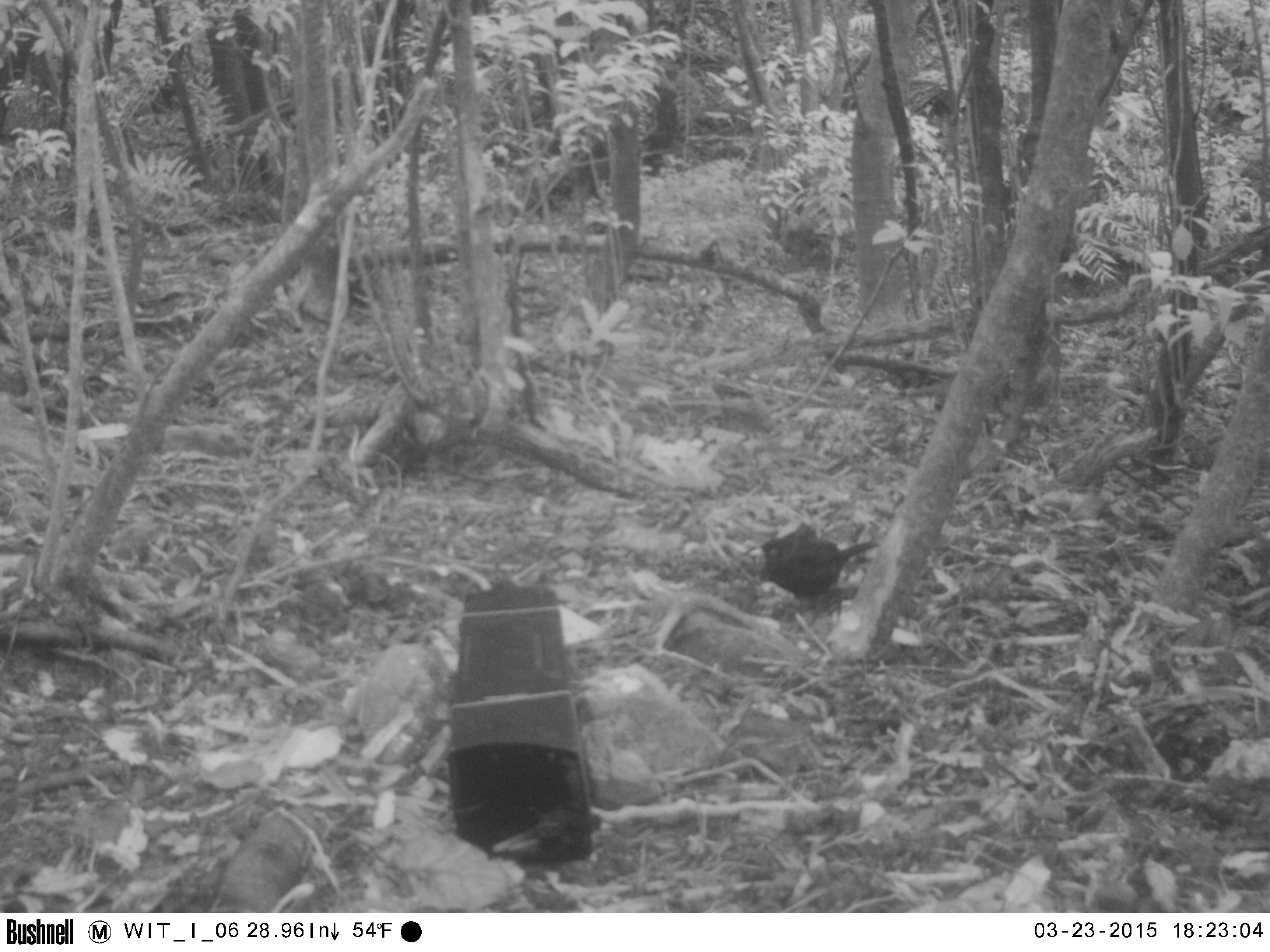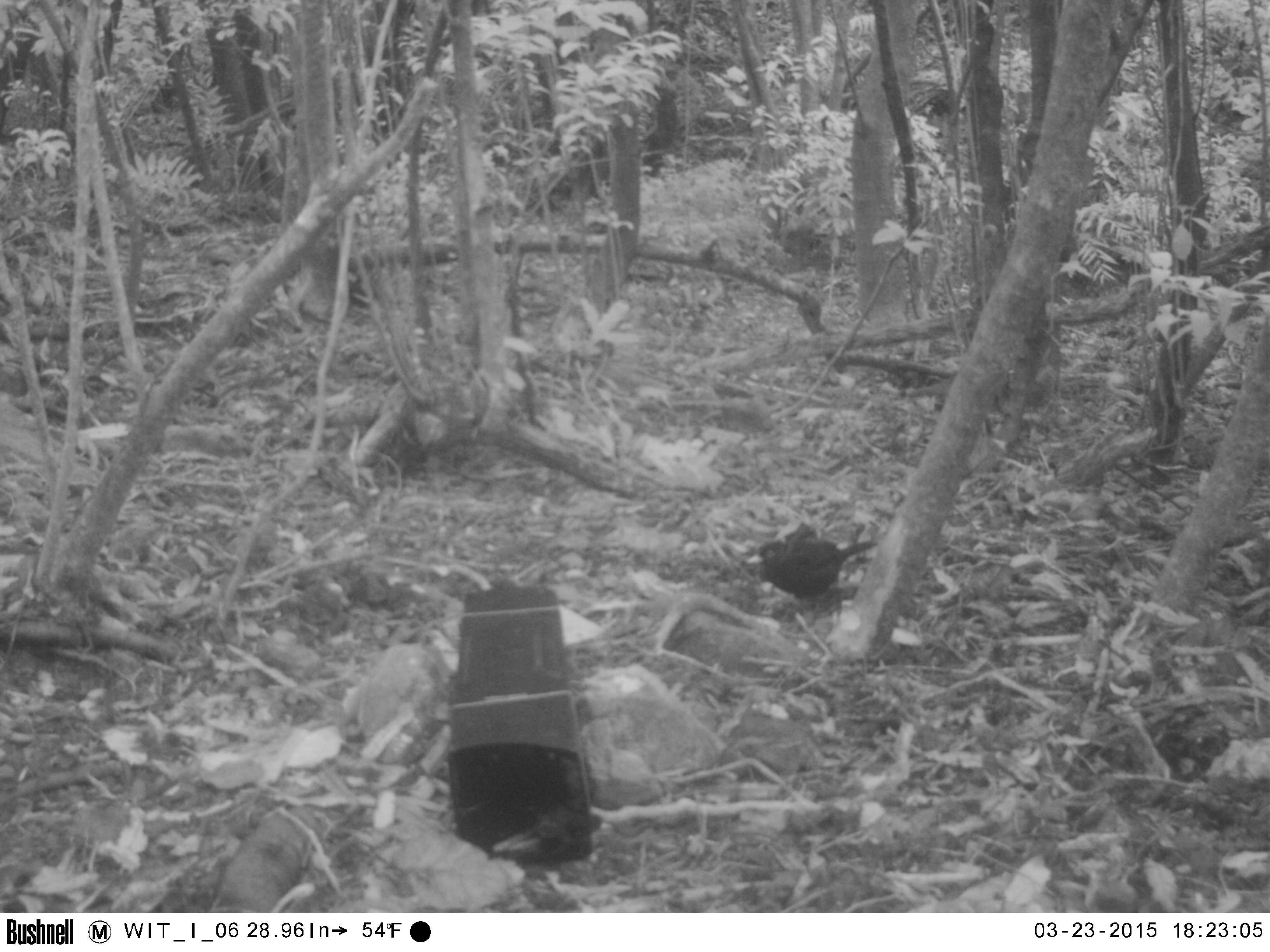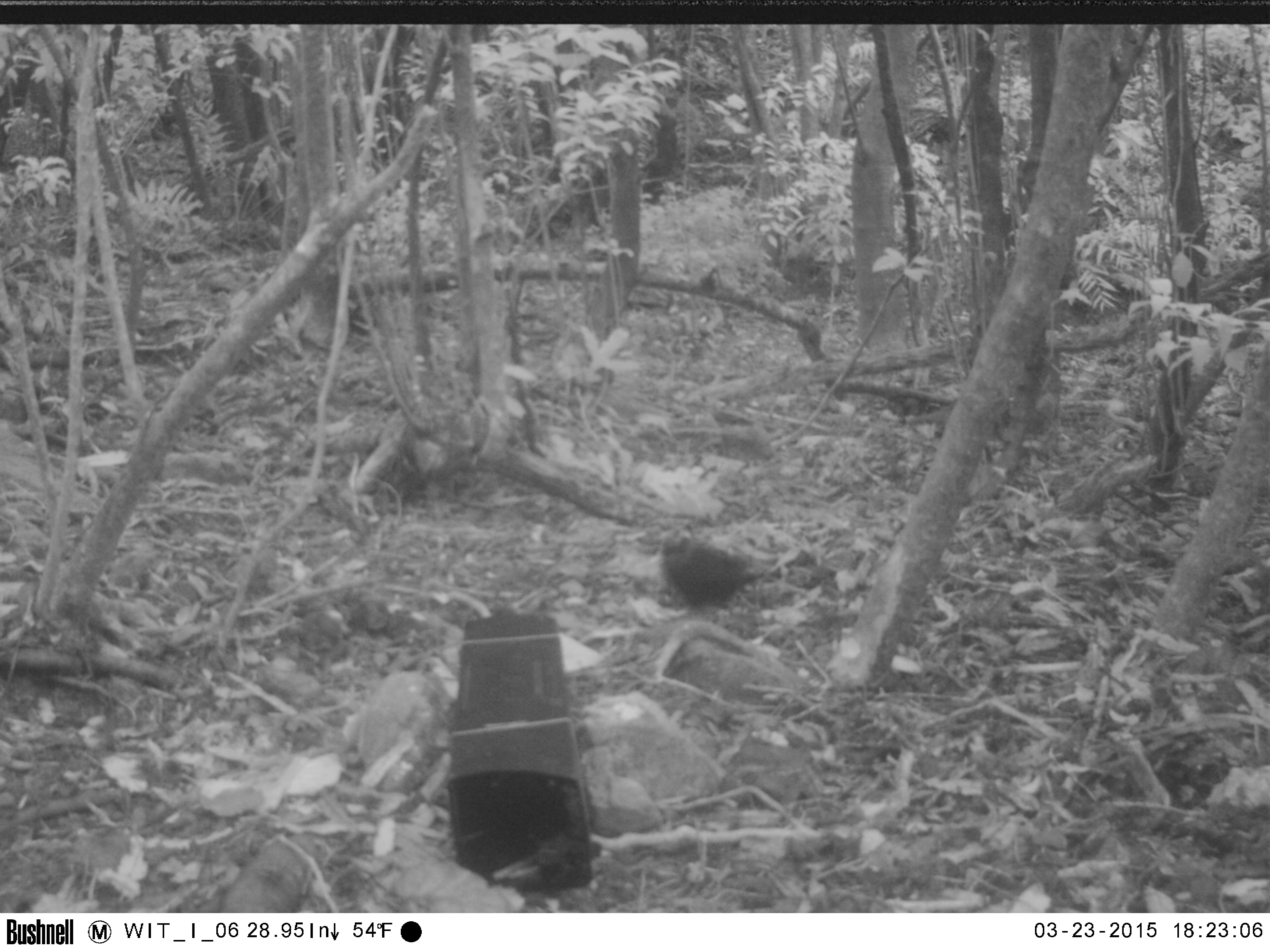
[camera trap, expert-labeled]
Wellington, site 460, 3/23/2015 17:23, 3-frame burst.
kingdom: Animalia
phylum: Chordata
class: Aves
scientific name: Aves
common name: bird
Bird (Aves).